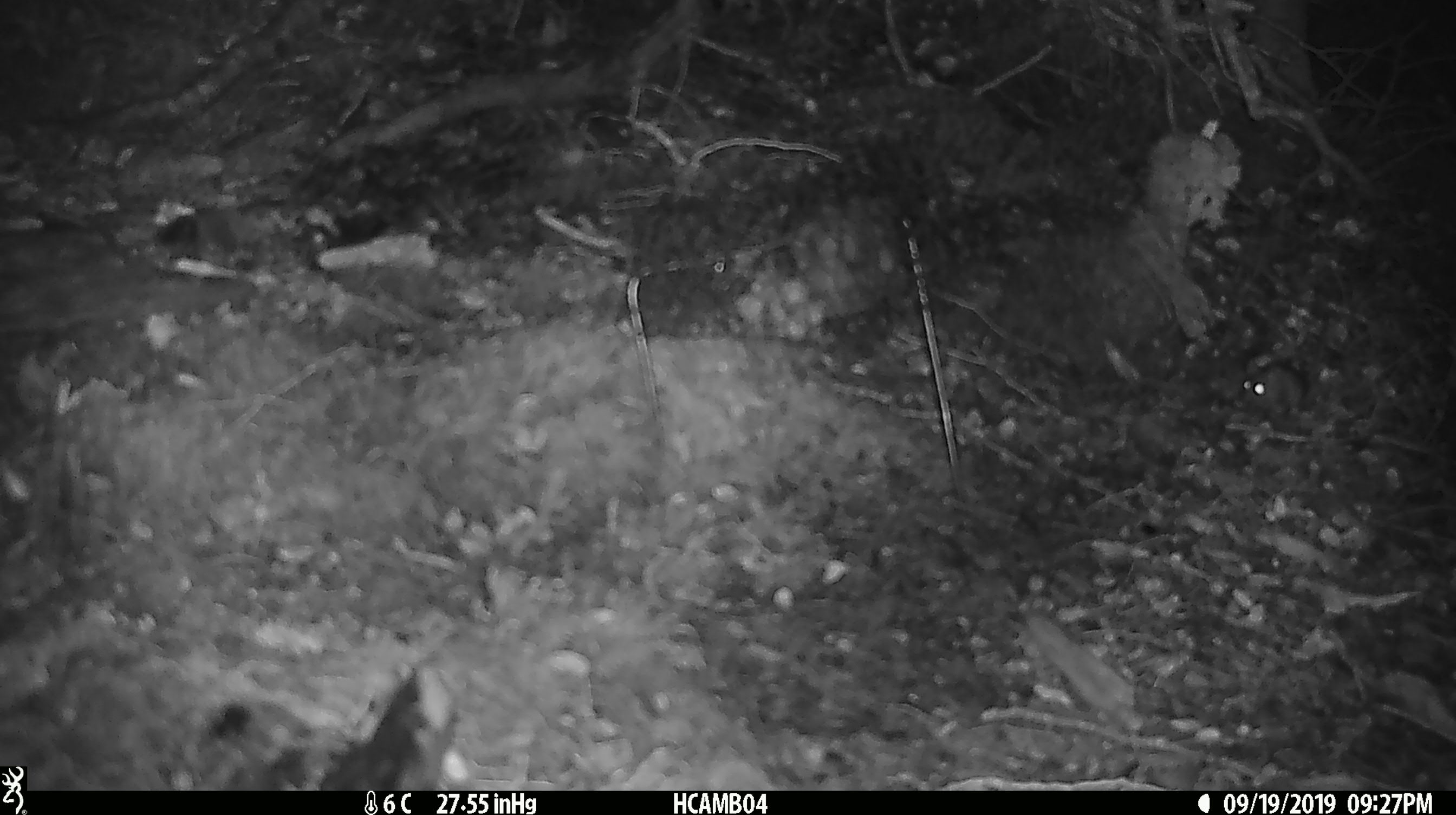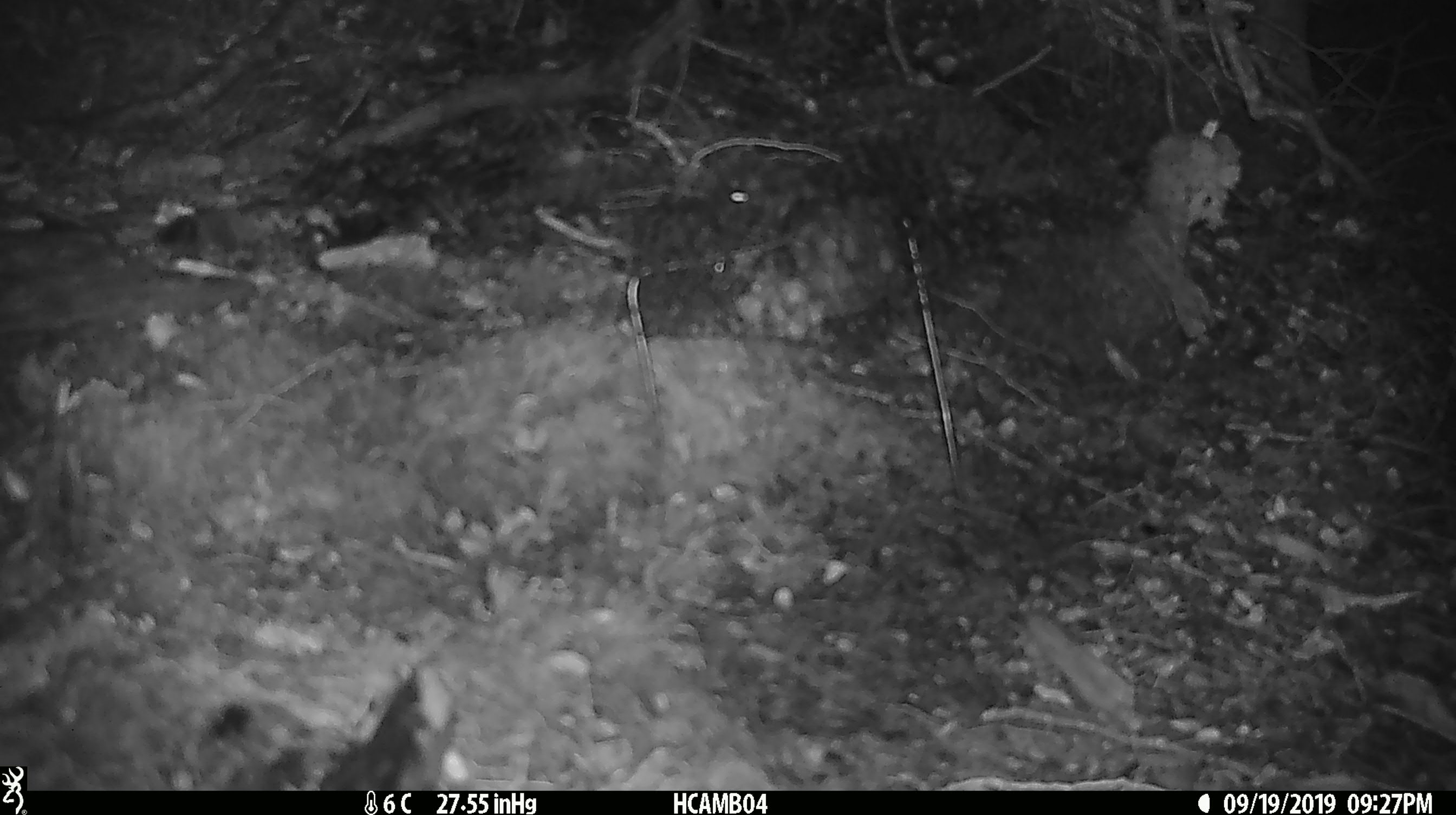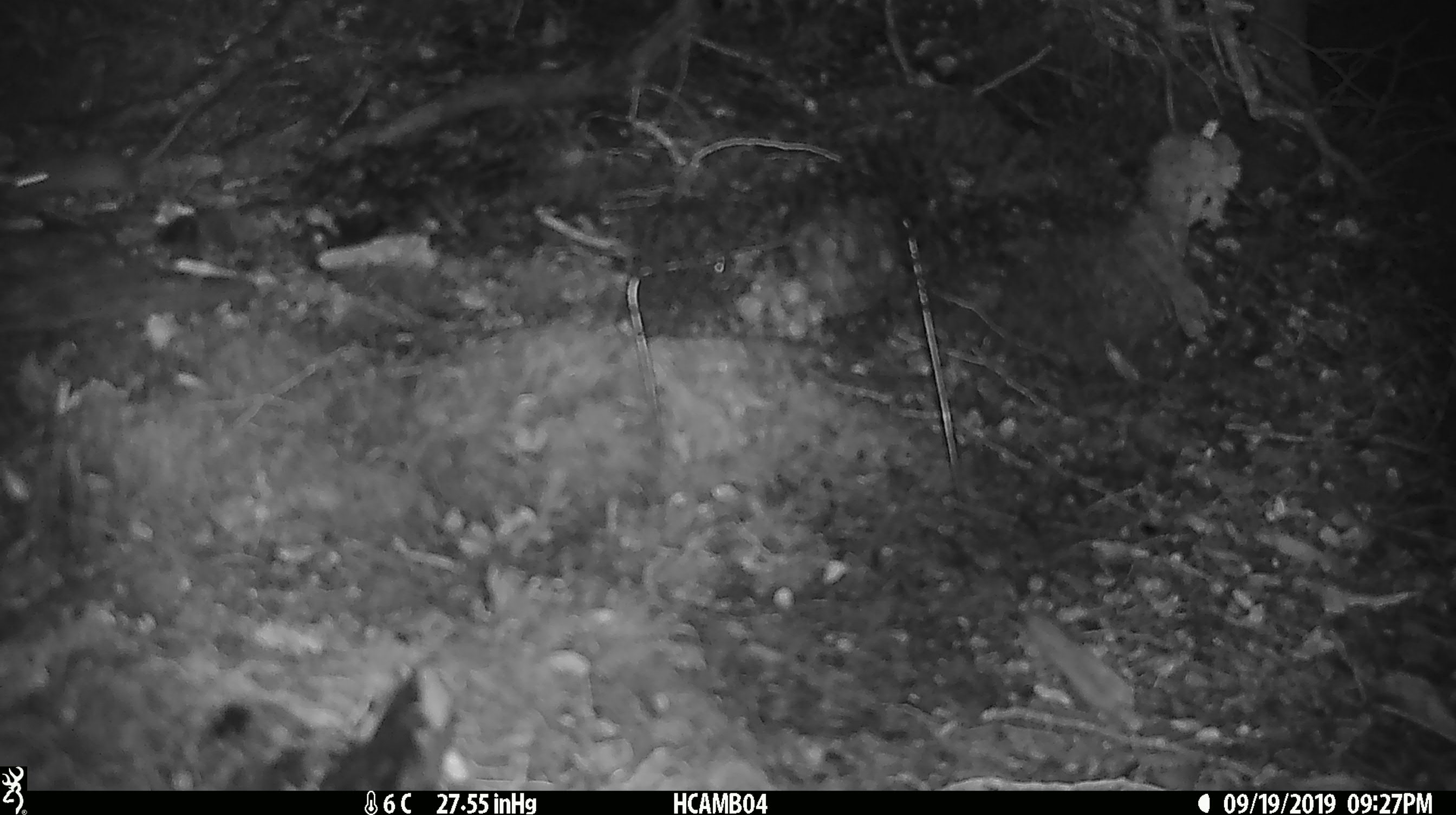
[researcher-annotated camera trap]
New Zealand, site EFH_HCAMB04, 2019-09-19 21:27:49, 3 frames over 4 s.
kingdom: Animalia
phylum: Chordata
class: Mammalia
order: Rodentia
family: Muridae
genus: Mus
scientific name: Mus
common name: mouse